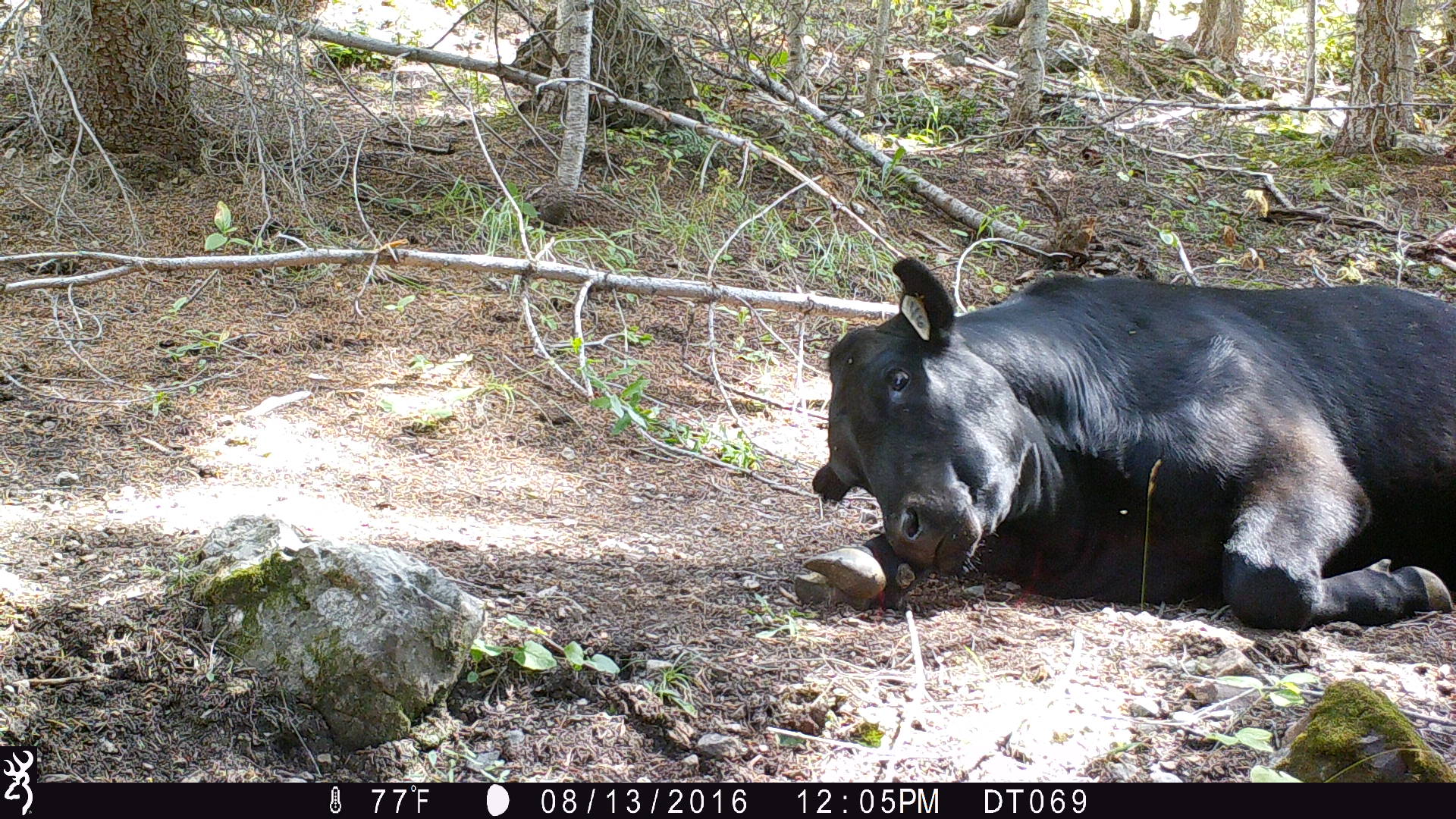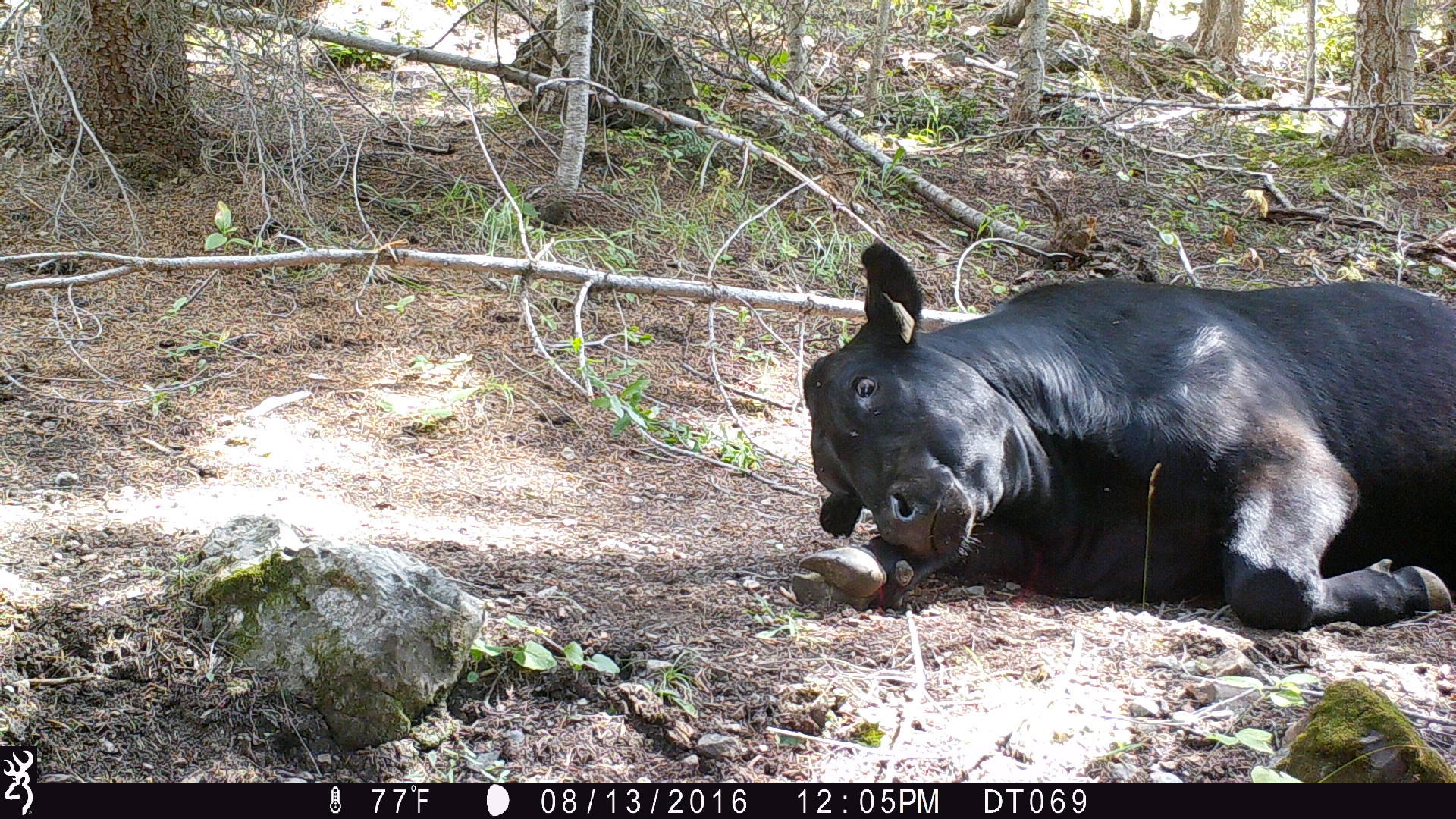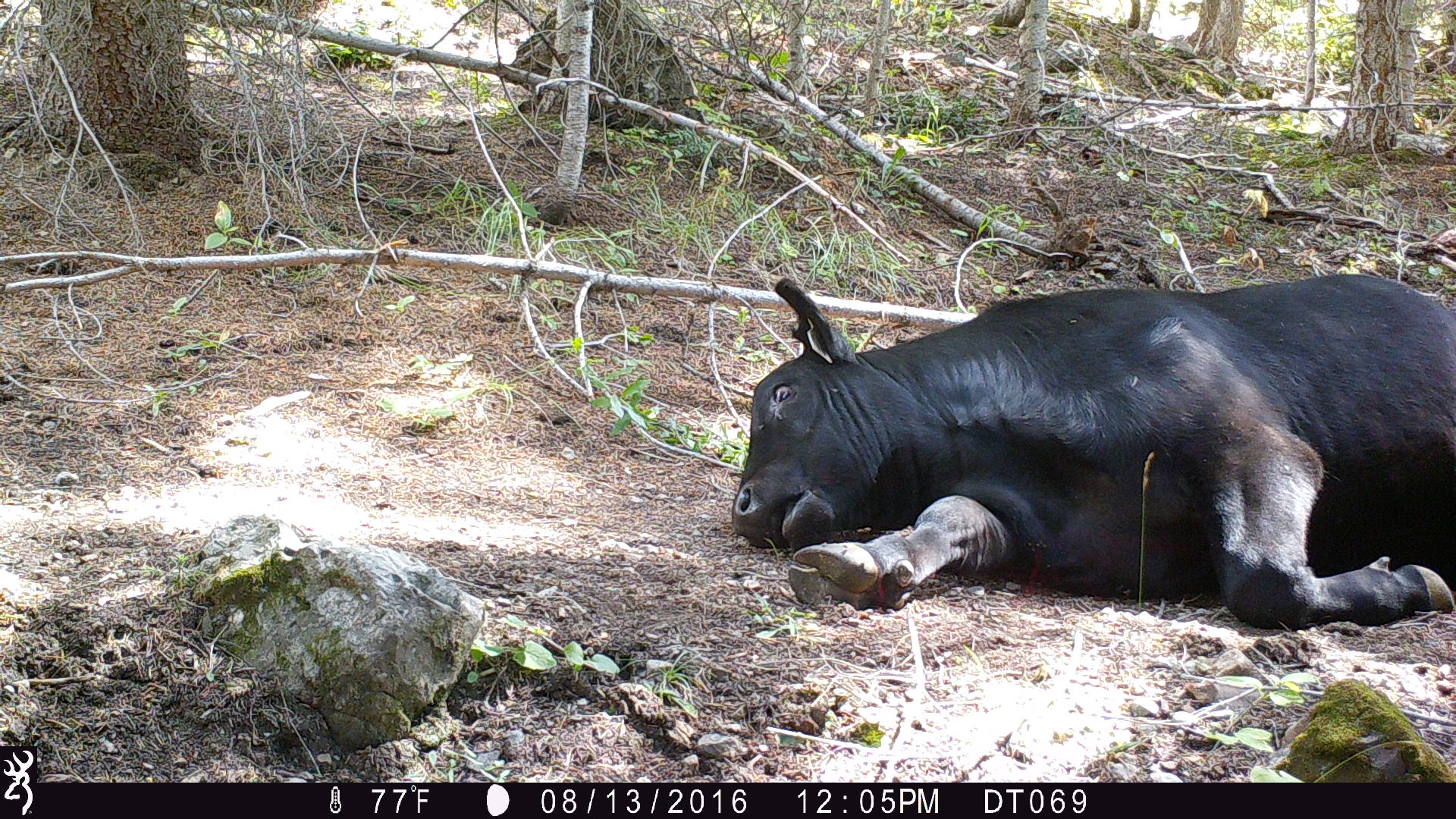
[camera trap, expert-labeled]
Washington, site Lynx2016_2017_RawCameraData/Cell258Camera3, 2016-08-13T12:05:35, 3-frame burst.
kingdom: Animalia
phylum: Chordata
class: Mammalia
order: Artiodactyla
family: Bovidae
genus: Bos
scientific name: Bos taurus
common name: domestic cattle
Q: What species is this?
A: Domestic cattle (Bos taurus).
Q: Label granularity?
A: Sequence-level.